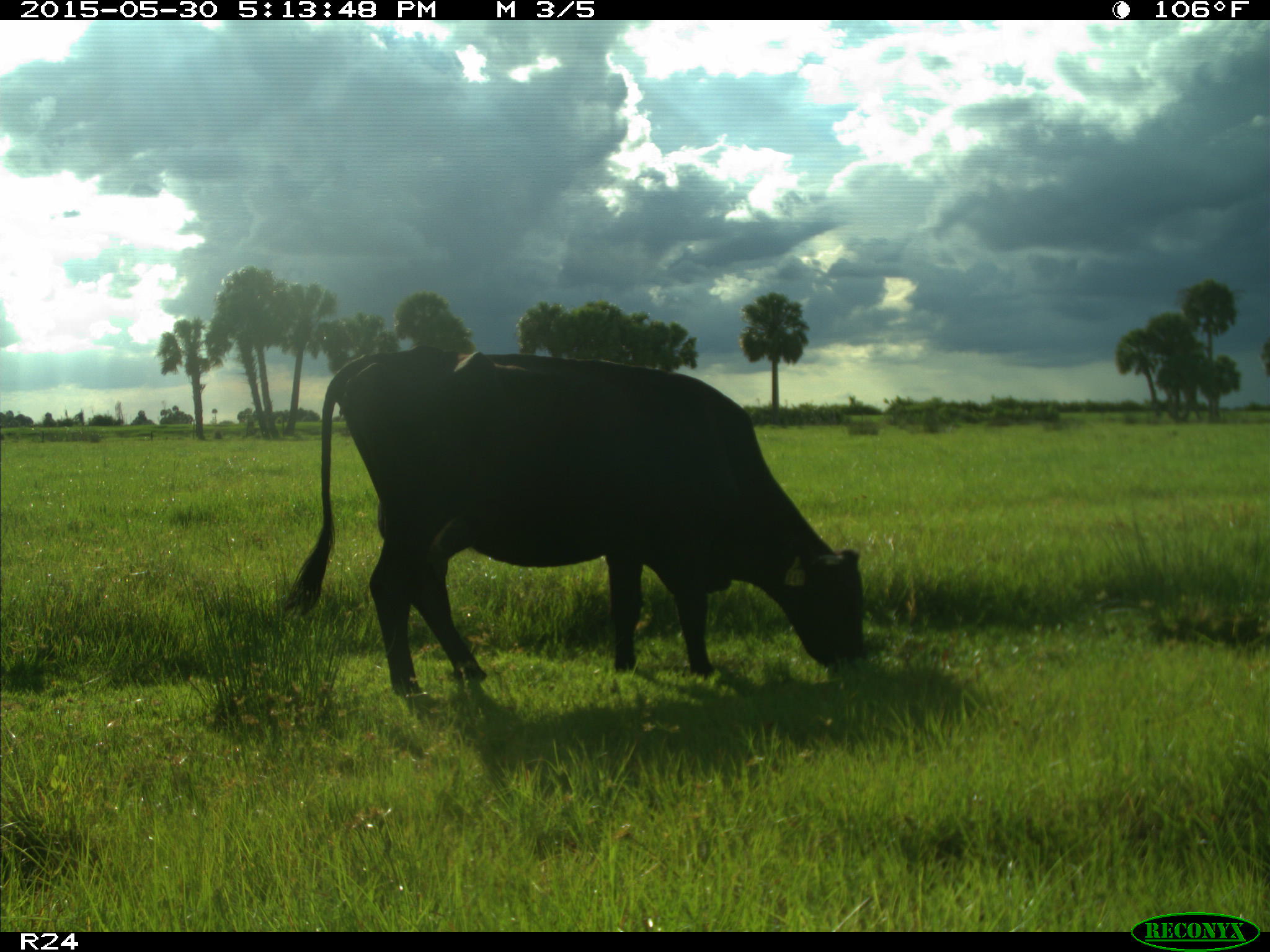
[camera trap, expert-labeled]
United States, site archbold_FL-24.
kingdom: Animalia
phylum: Chordata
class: Mammalia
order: Artiodactyla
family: Bovidae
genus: Bos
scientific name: Bos taurus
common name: domestic cow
Bos taurus (domestic cow).